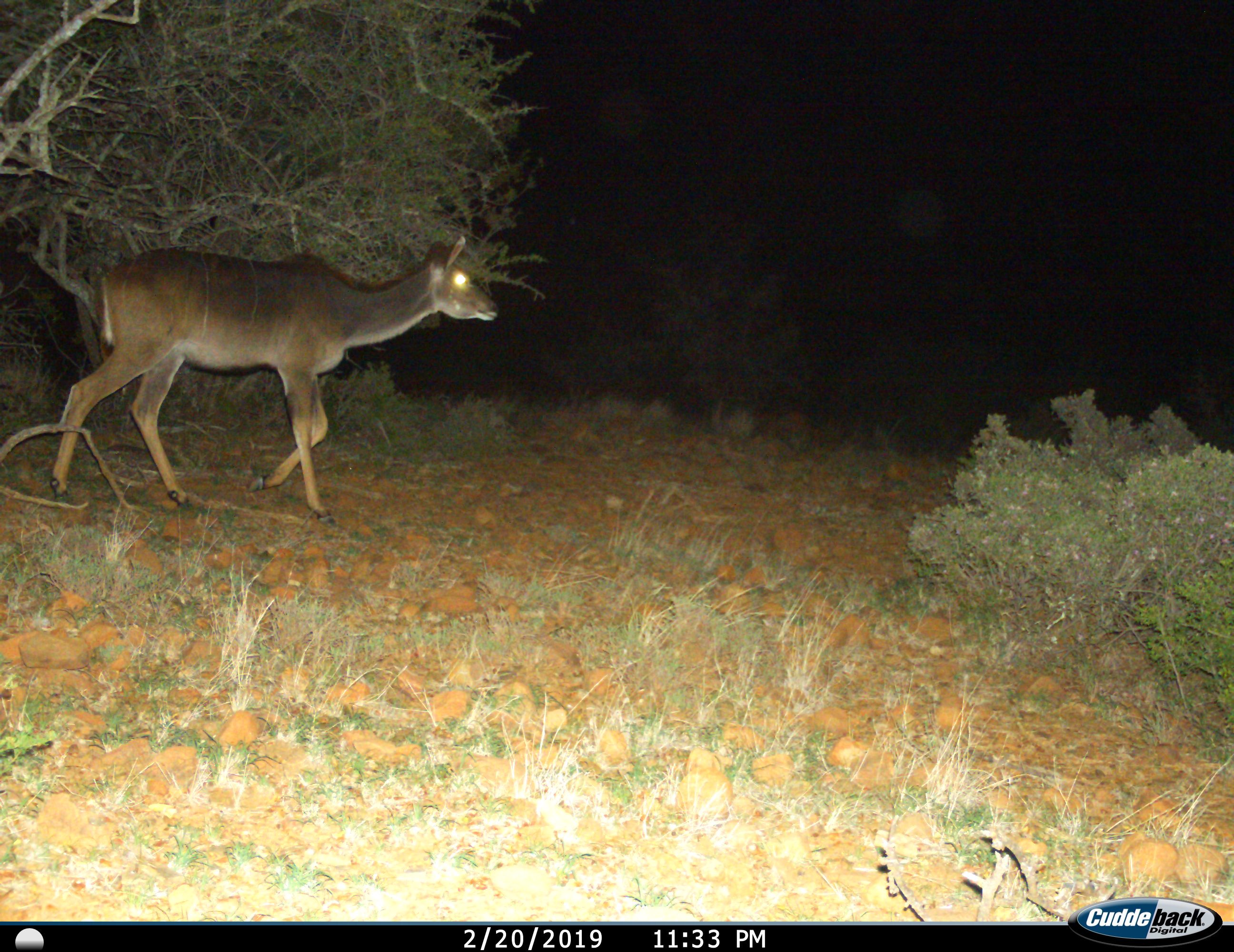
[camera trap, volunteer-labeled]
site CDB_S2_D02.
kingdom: Animalia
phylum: Chordata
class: Mammalia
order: Artiodactyla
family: Bovidae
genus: Tragelaphus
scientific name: Tragelaphus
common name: kudu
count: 1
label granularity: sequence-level